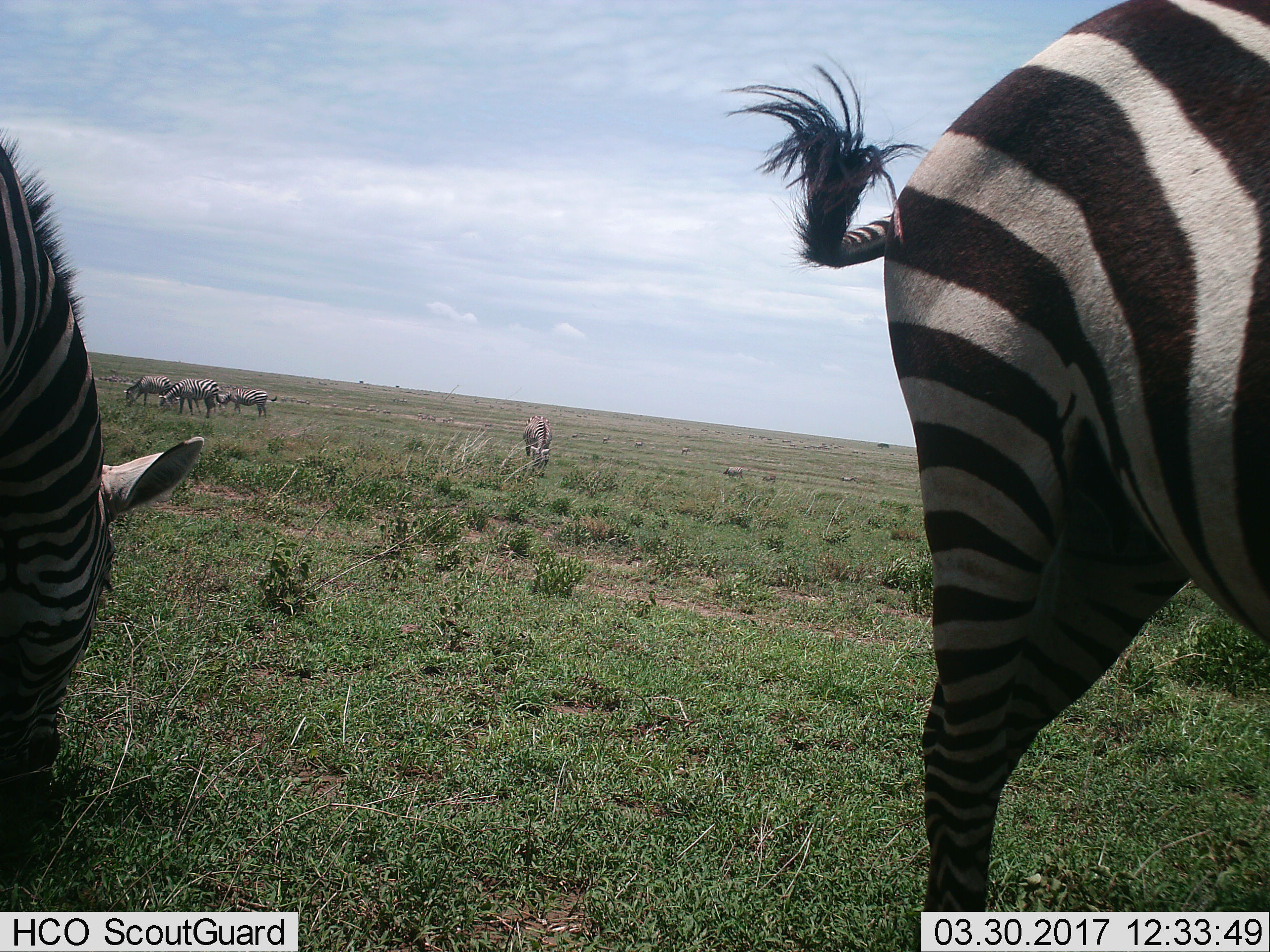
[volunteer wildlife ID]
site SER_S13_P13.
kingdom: Animalia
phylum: Chordata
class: Mammalia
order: Perissodactyla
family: Equidae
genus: Equus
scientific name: Equus quagga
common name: plains zebra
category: zebraplains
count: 6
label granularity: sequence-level